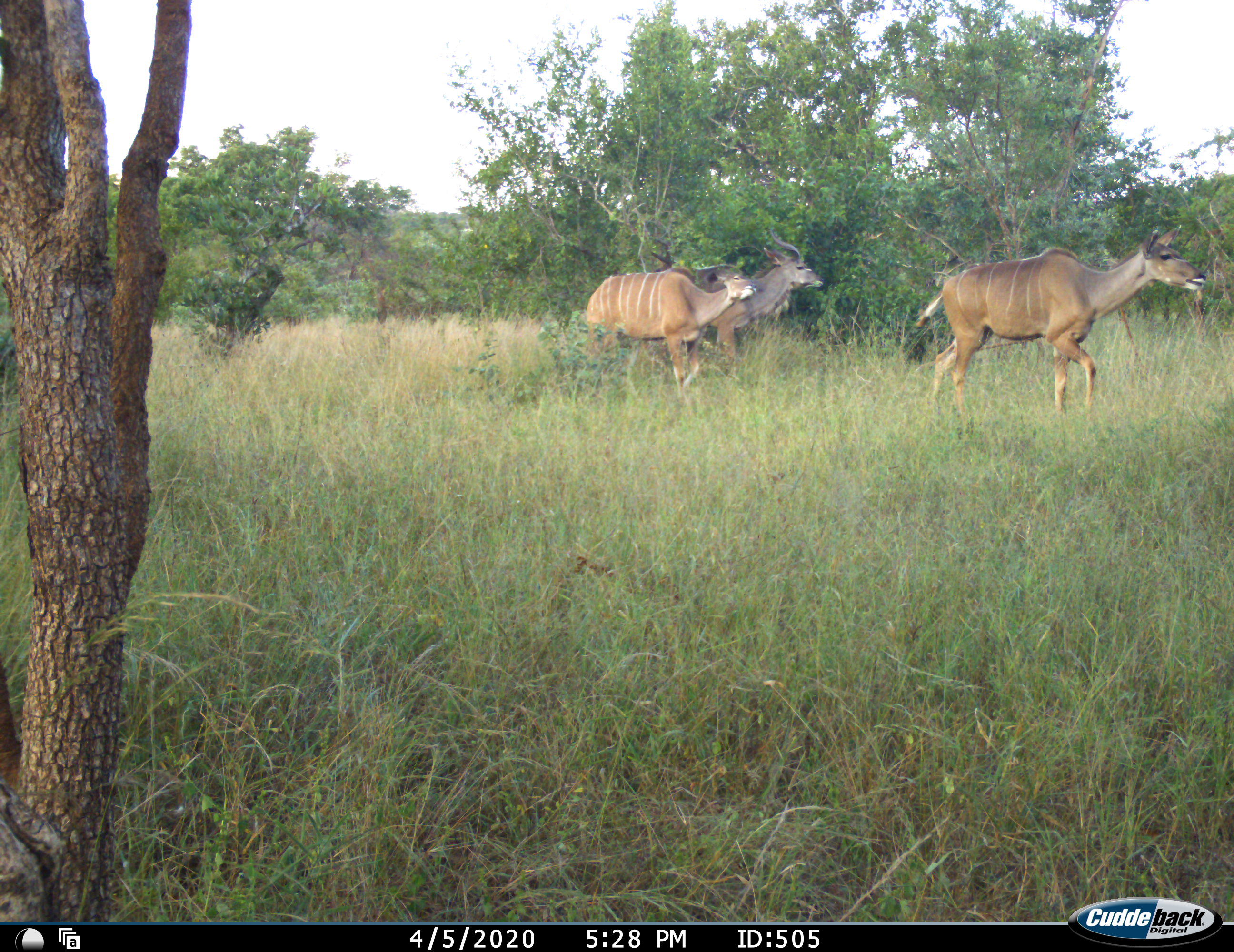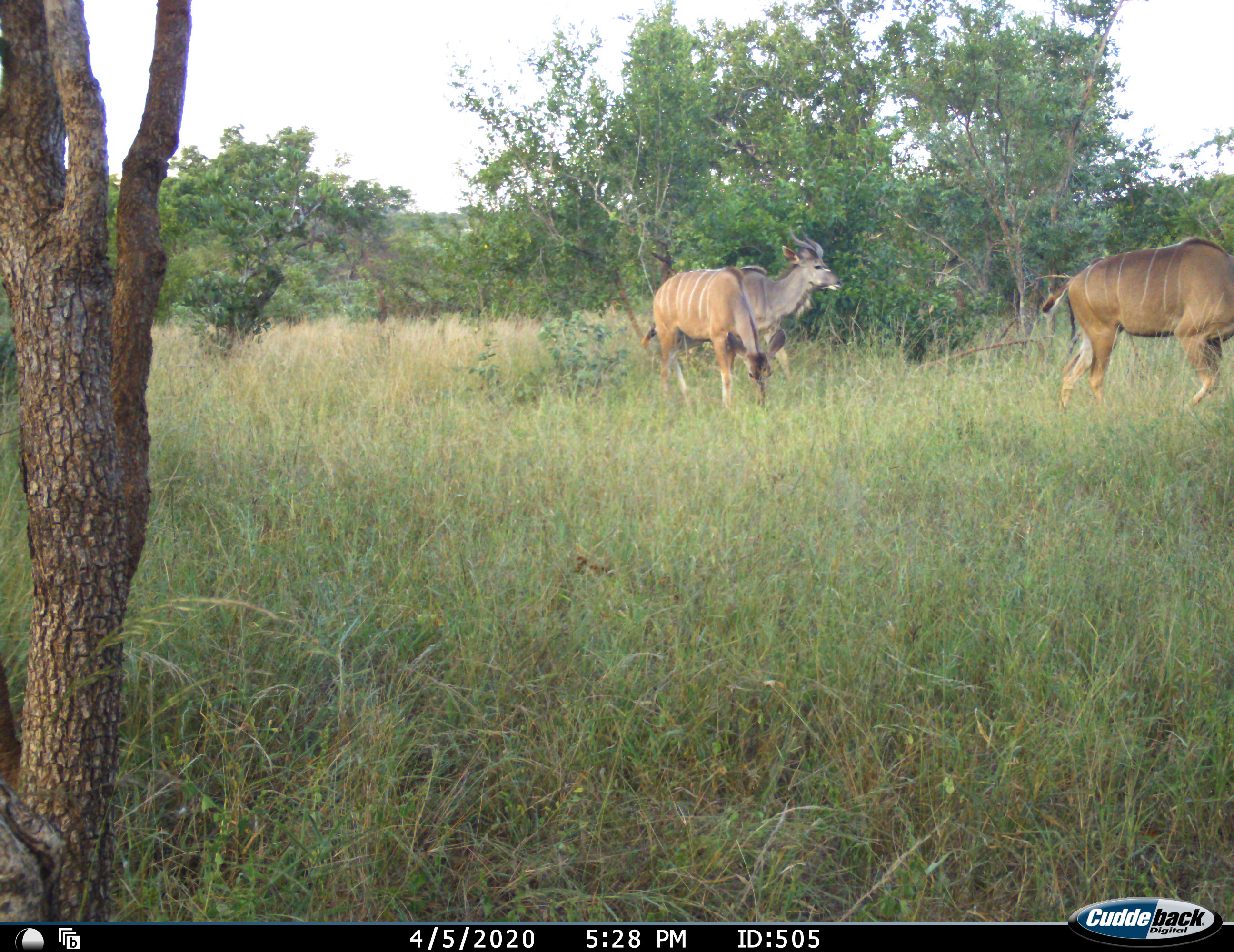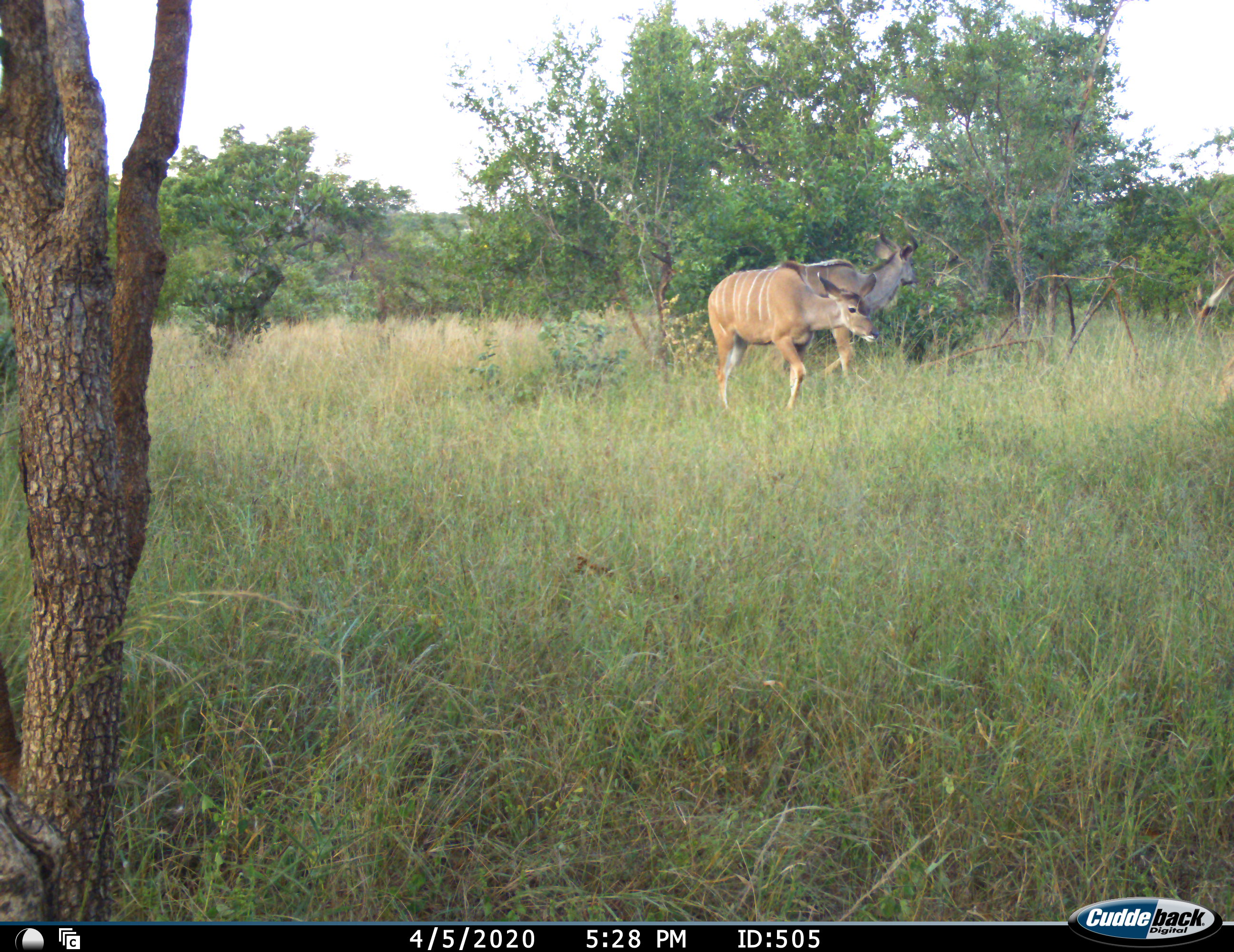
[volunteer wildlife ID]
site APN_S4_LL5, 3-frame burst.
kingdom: Animalia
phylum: Chordata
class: Mammalia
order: Artiodactyla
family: Bovidae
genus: Tragelaphus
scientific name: Tragelaphus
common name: kudu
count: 3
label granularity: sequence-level